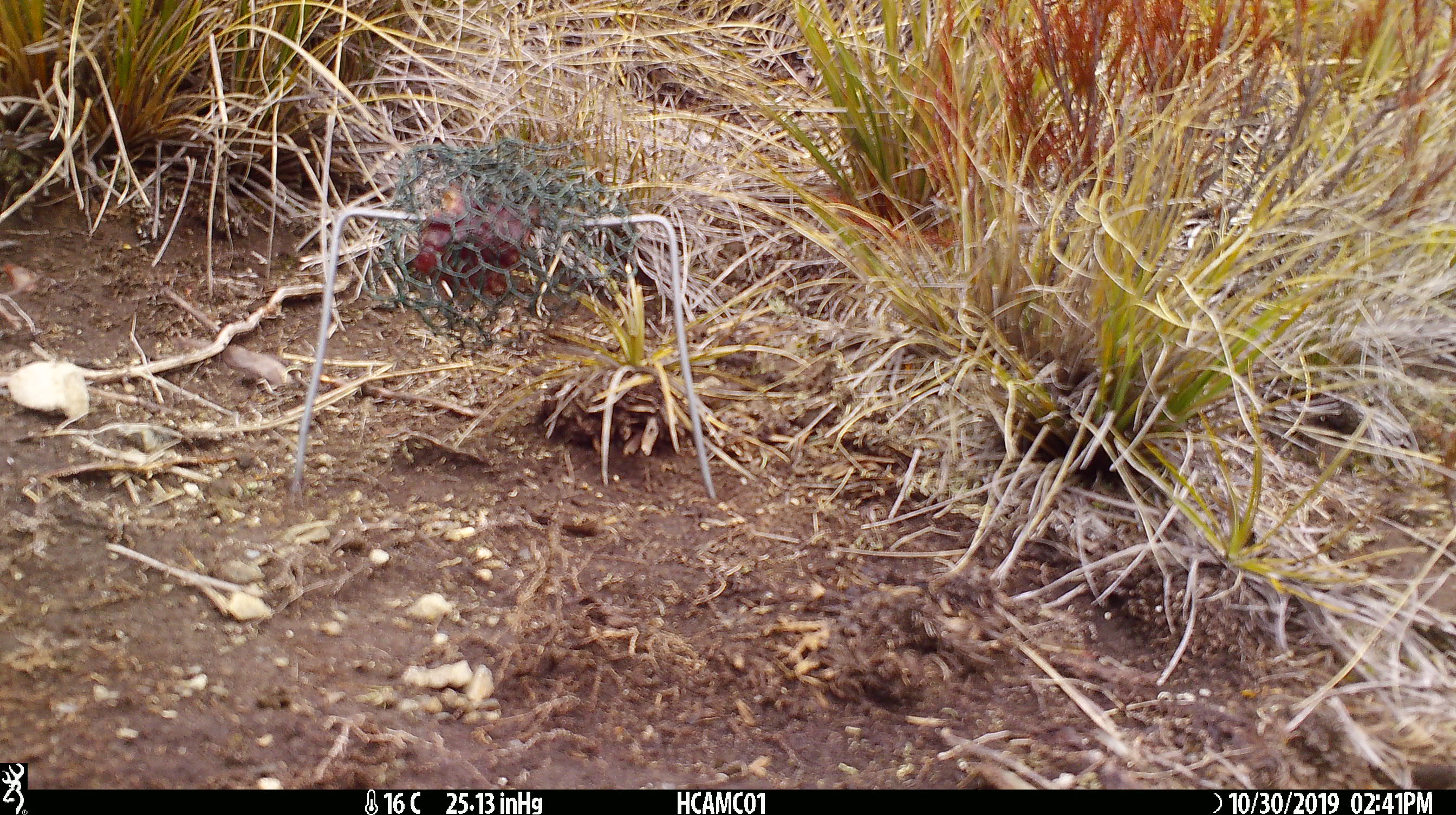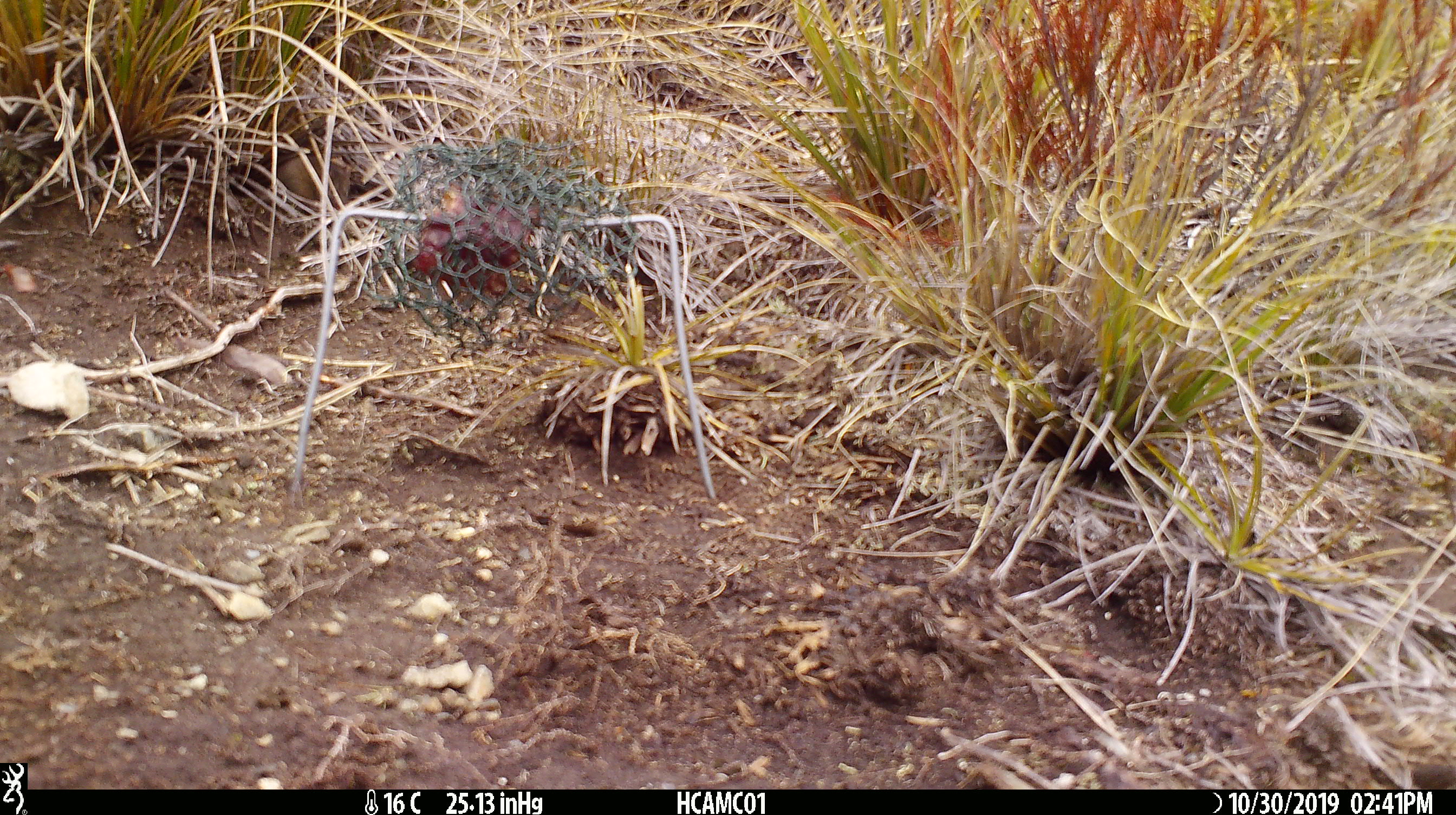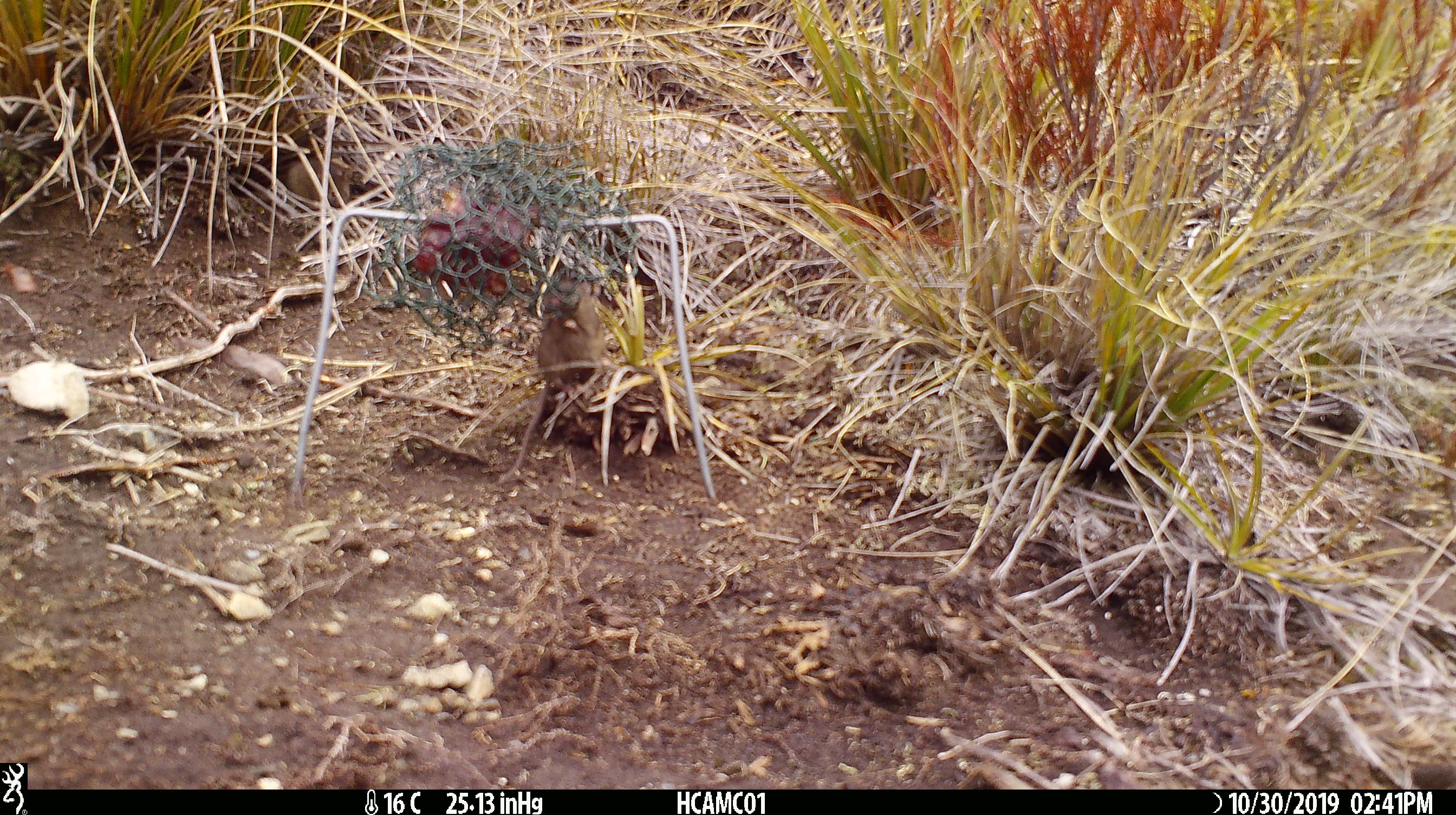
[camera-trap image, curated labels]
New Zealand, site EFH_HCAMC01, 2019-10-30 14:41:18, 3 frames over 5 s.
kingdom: Animalia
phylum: Chordata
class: Mammalia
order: Rodentia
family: Muridae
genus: Mus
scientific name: Mus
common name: mouse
Mouse (Mus).